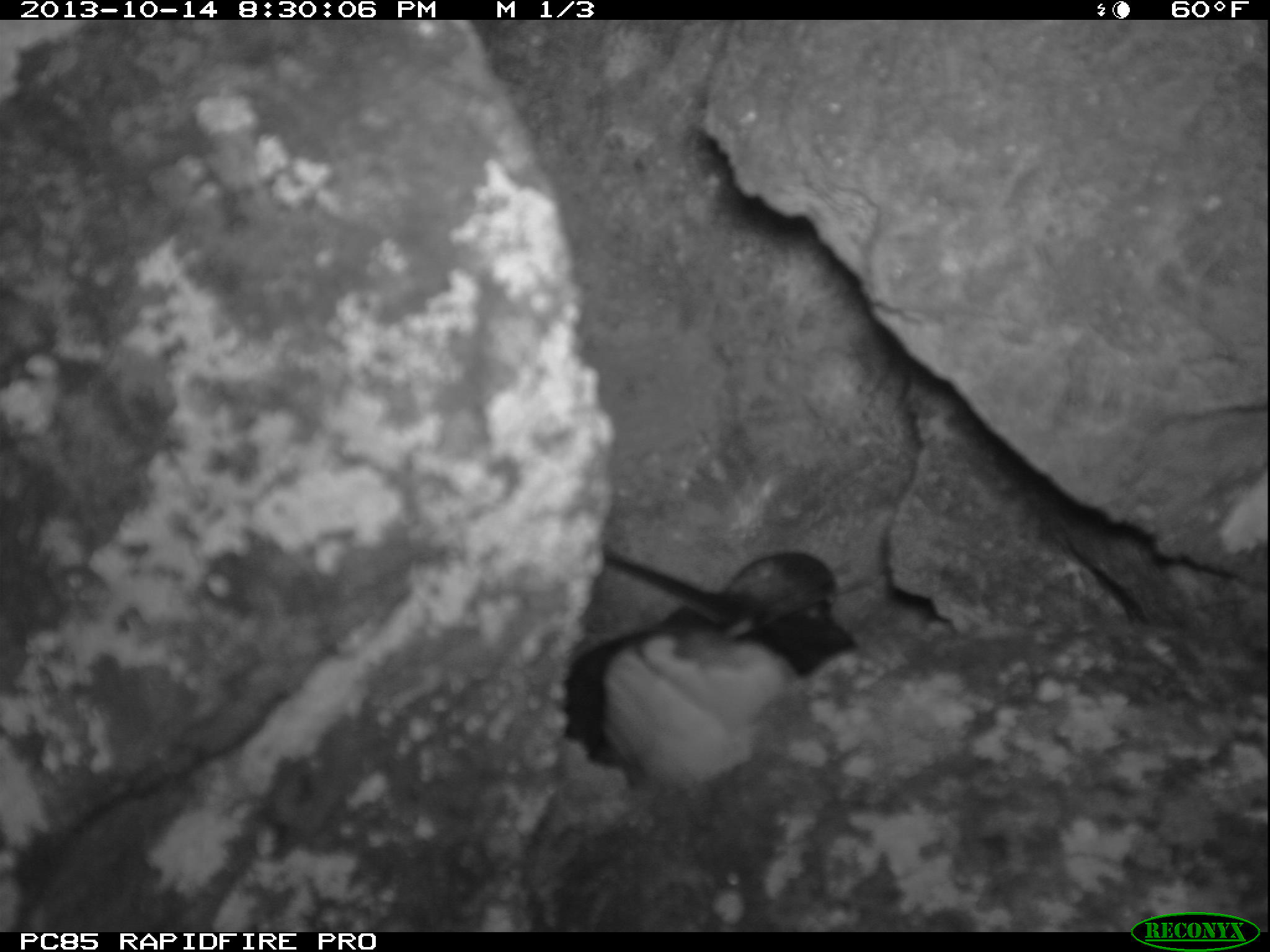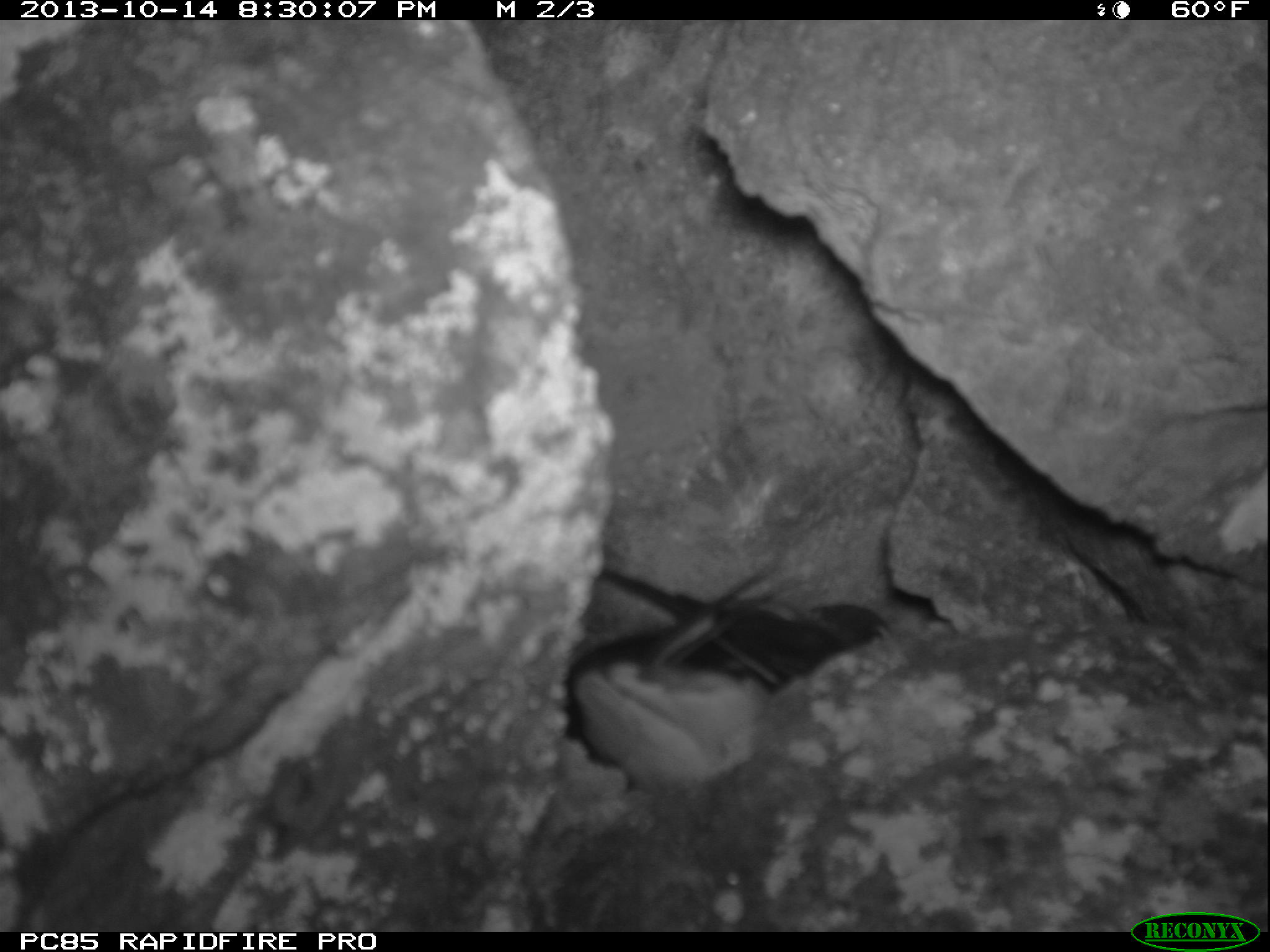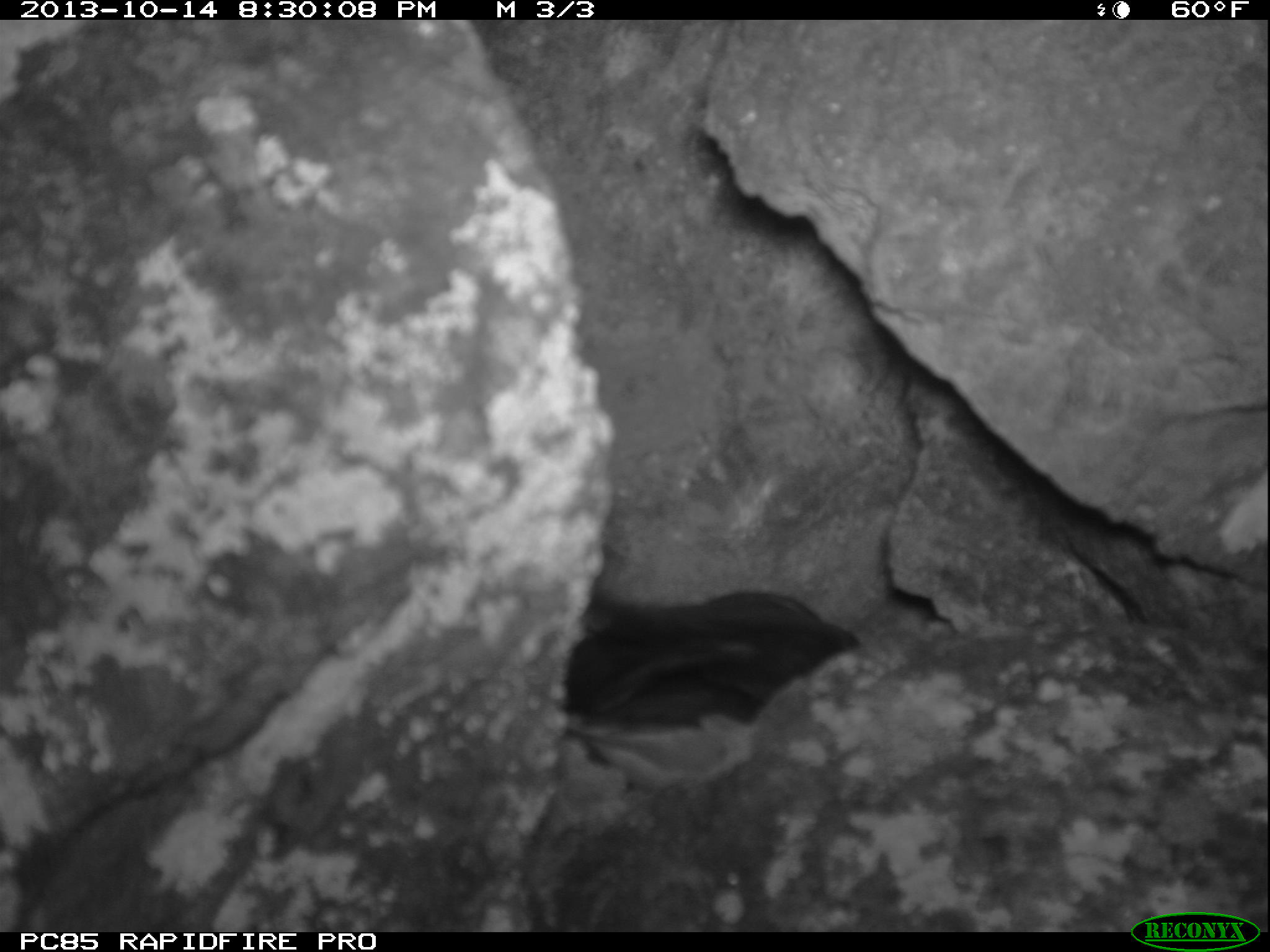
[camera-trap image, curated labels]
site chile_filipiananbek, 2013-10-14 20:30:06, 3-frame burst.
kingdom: Animalia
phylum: Chordata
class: Aves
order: Procellariiformes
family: Procellariidae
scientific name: Procellariidae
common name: petrel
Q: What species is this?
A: Petrel (Procellariidae).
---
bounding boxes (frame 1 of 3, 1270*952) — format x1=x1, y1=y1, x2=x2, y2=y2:
petrel: x1=548, y1=549, x2=861, y2=796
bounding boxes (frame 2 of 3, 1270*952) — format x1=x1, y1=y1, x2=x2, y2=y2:
petrel: x1=564, y1=531, x2=883, y2=825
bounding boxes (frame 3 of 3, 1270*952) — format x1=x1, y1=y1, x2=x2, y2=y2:
petrel: x1=555, y1=575, x2=872, y2=811